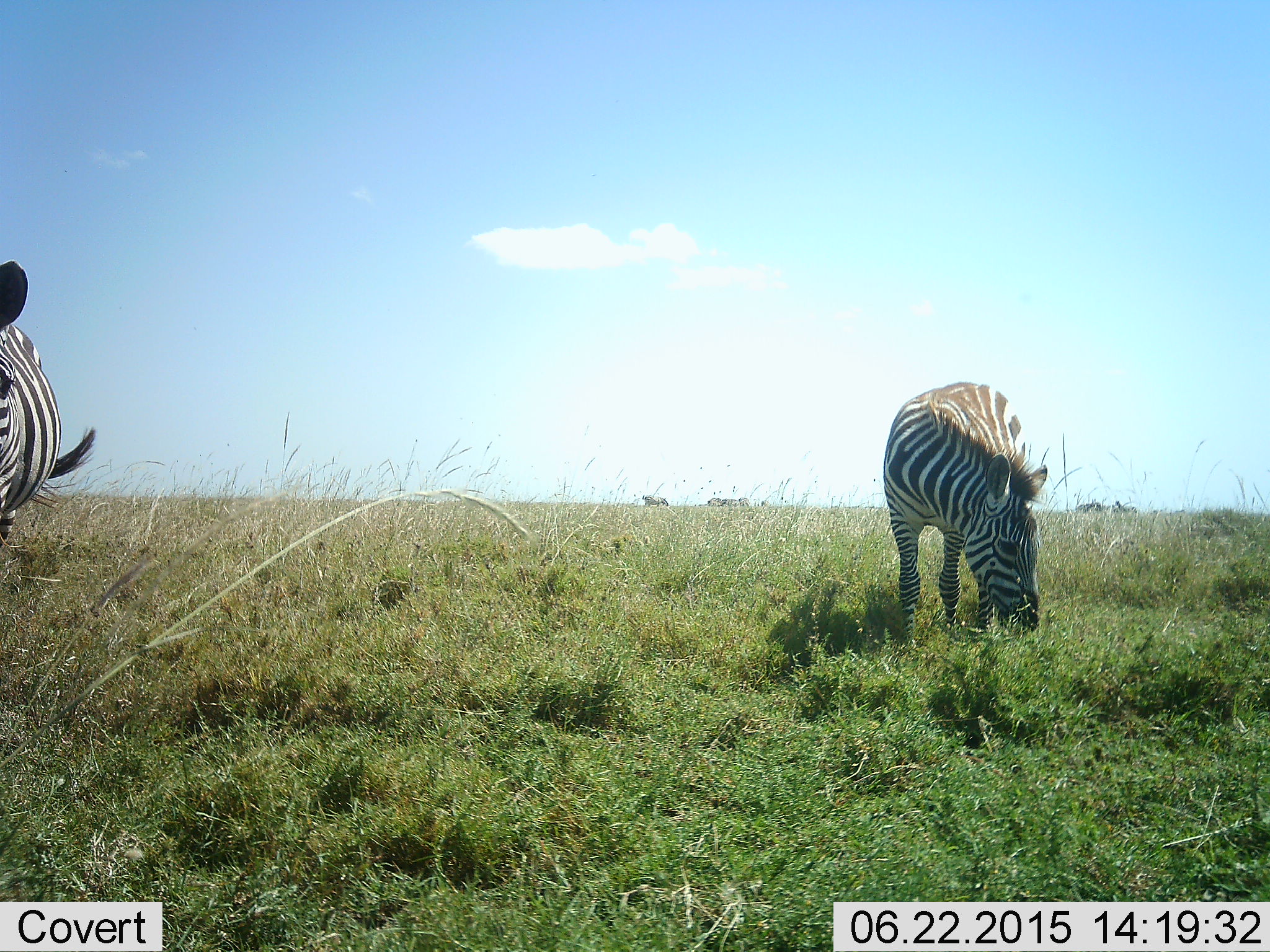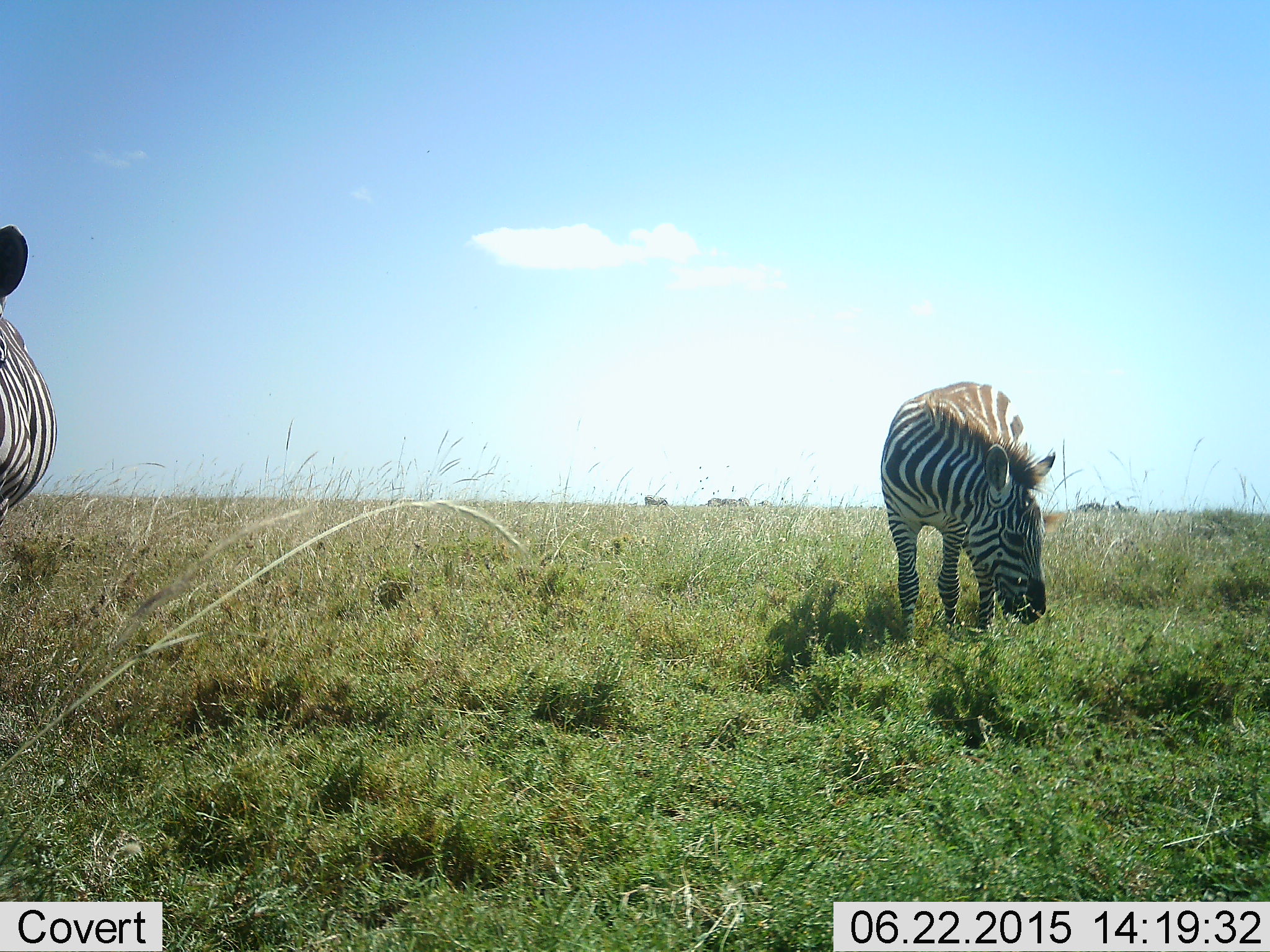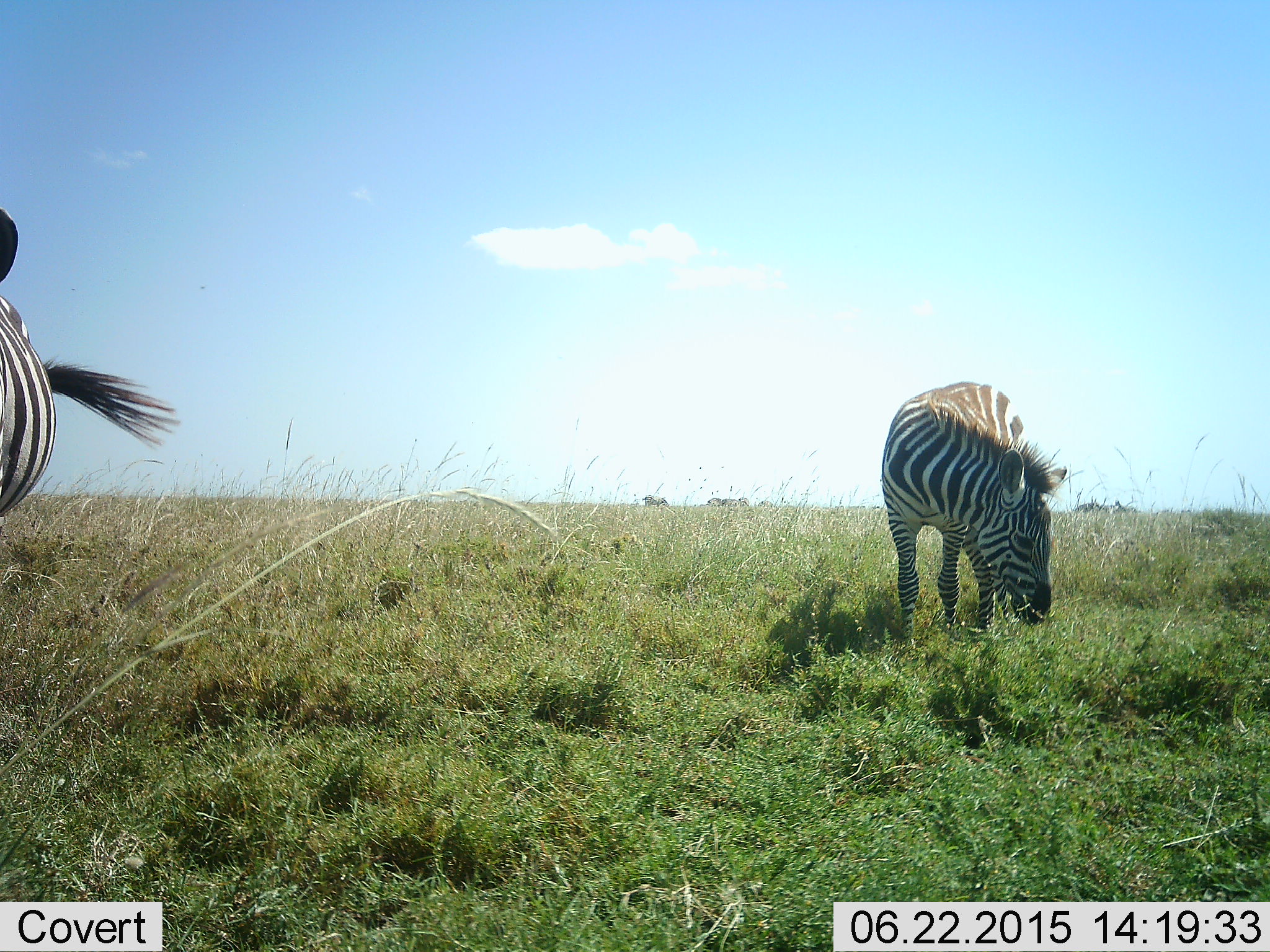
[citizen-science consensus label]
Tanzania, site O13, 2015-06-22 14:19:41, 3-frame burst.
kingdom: Animalia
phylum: Chordata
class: Mammalia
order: Perissodactyla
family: Equidae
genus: Equus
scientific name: Equus quagga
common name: plains zebra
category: zebra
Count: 2.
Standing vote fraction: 50%.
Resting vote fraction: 10%.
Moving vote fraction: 0%.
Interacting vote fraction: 0%.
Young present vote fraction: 0%.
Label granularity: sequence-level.